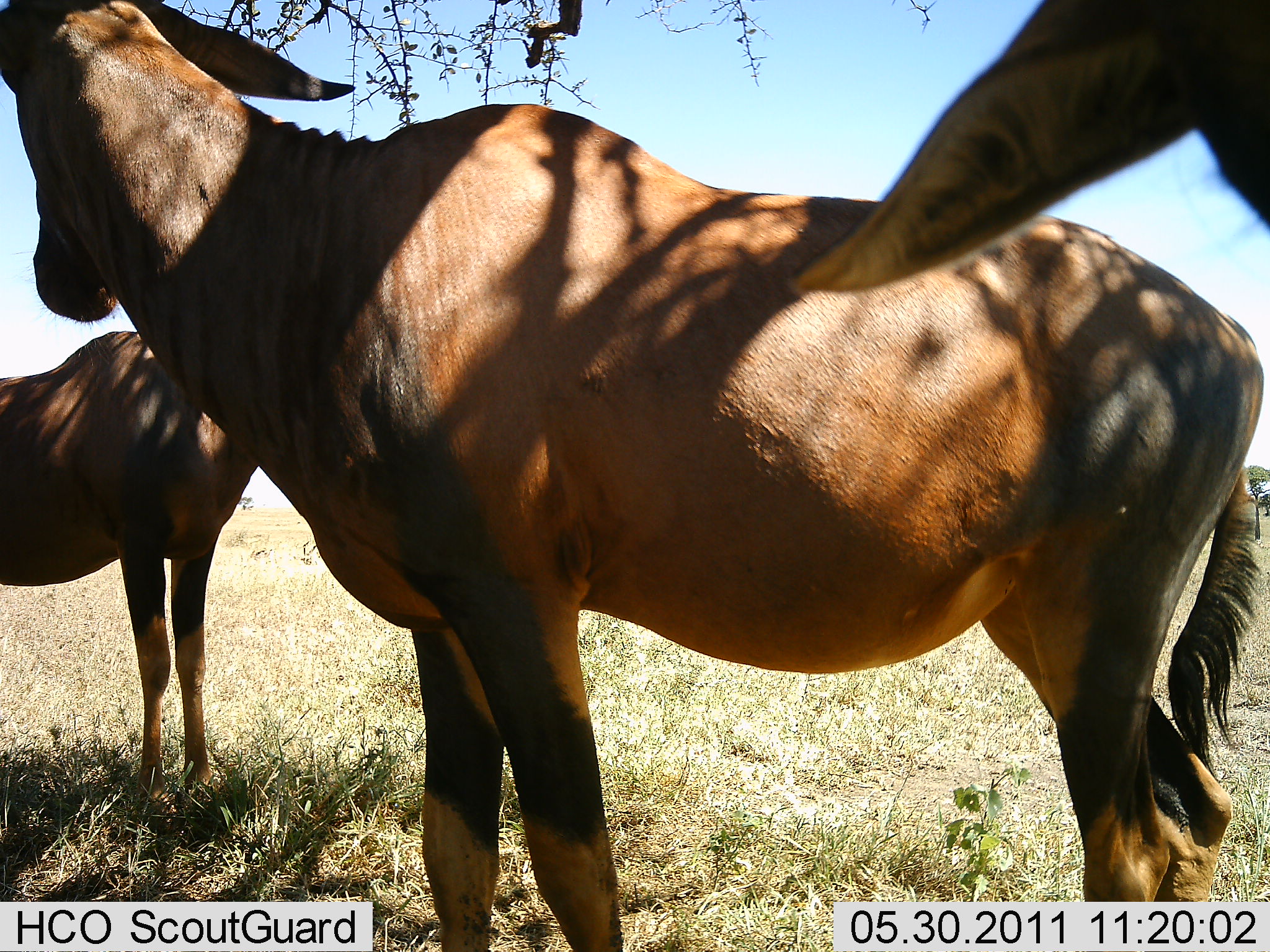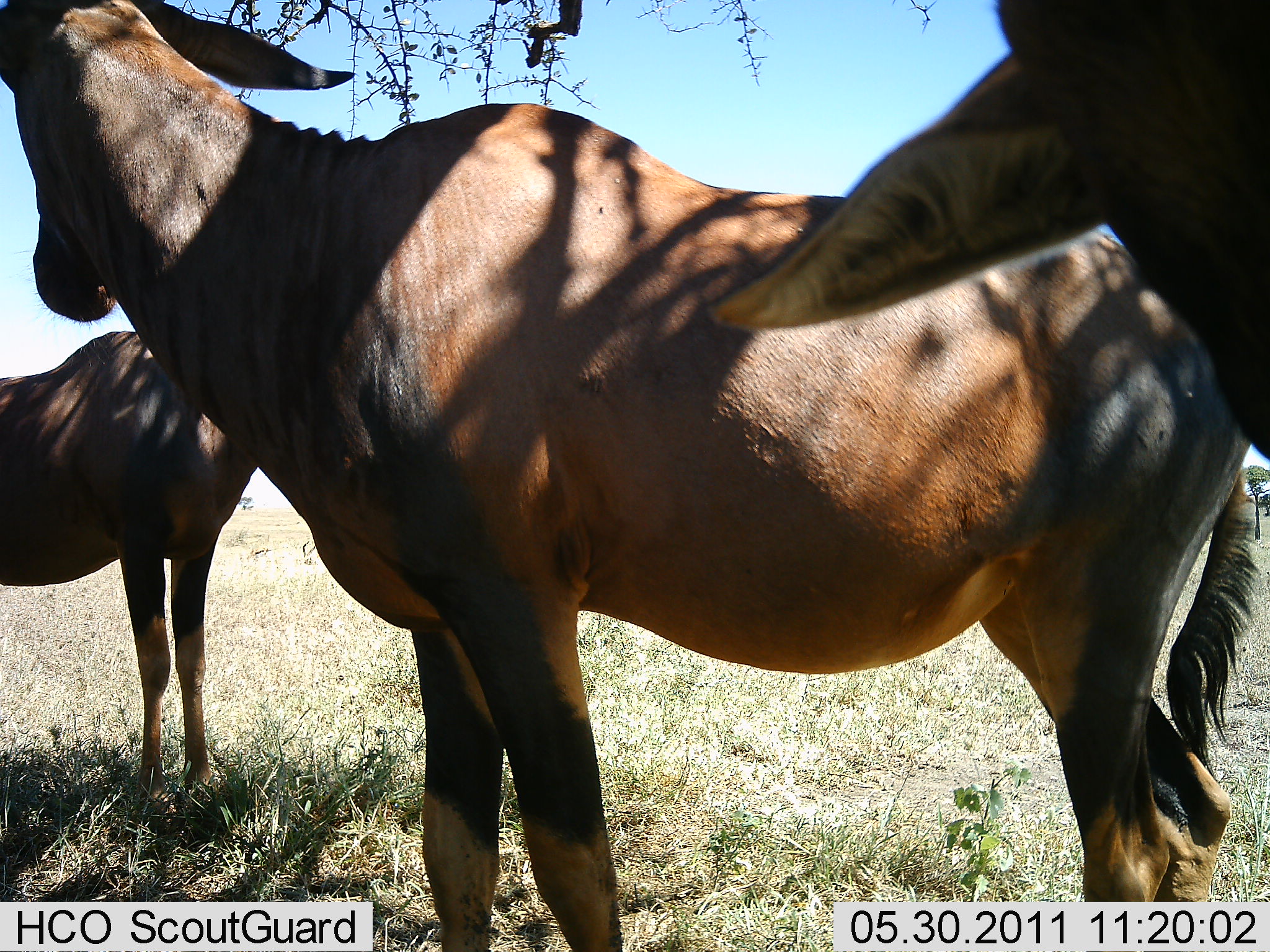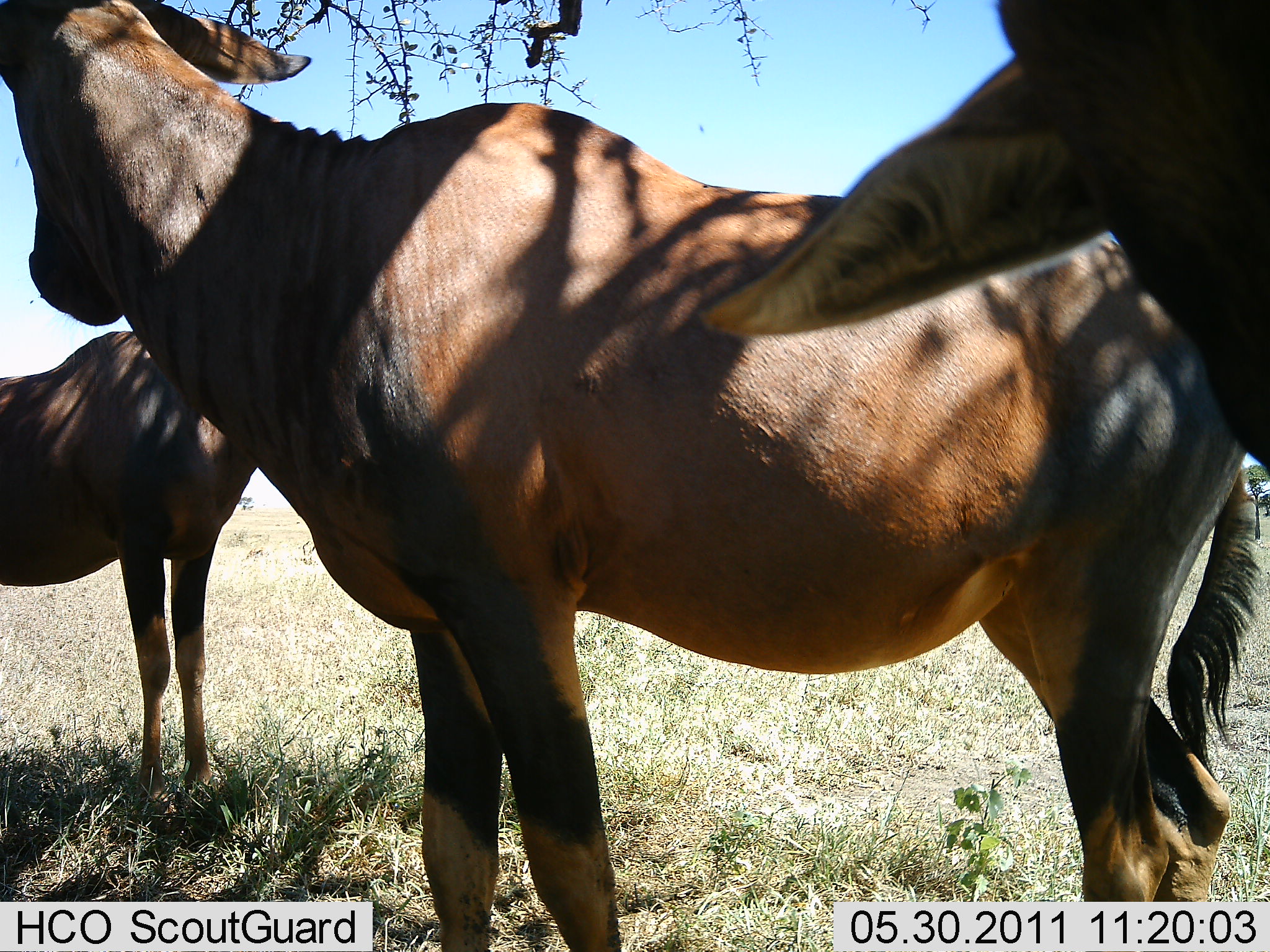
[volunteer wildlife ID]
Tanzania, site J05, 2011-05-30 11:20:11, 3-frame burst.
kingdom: Animalia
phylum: Chordata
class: Mammalia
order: Artiodactyla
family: Bovidae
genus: Damaliscus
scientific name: Damaliscus lunatus jimela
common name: topi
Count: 3.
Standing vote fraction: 100%.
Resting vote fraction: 8%.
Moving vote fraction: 0%.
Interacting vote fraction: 0%.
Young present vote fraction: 0%.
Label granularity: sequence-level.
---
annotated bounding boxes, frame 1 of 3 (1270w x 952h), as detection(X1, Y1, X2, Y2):
animal: detection(0, 0, 1263, 951); detection(787, 0, 1270, 300); detection(0, 324, 274, 833)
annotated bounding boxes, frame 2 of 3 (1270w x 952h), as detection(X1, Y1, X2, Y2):
animal: detection(1, 0, 1259, 869); detection(701, 0, 1270, 467); detection(0, 323, 268, 832)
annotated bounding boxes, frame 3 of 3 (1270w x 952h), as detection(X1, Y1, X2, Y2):
animal: detection(1, 0, 1266, 881); detection(698, 0, 1270, 485); detection(0, 327, 261, 836)